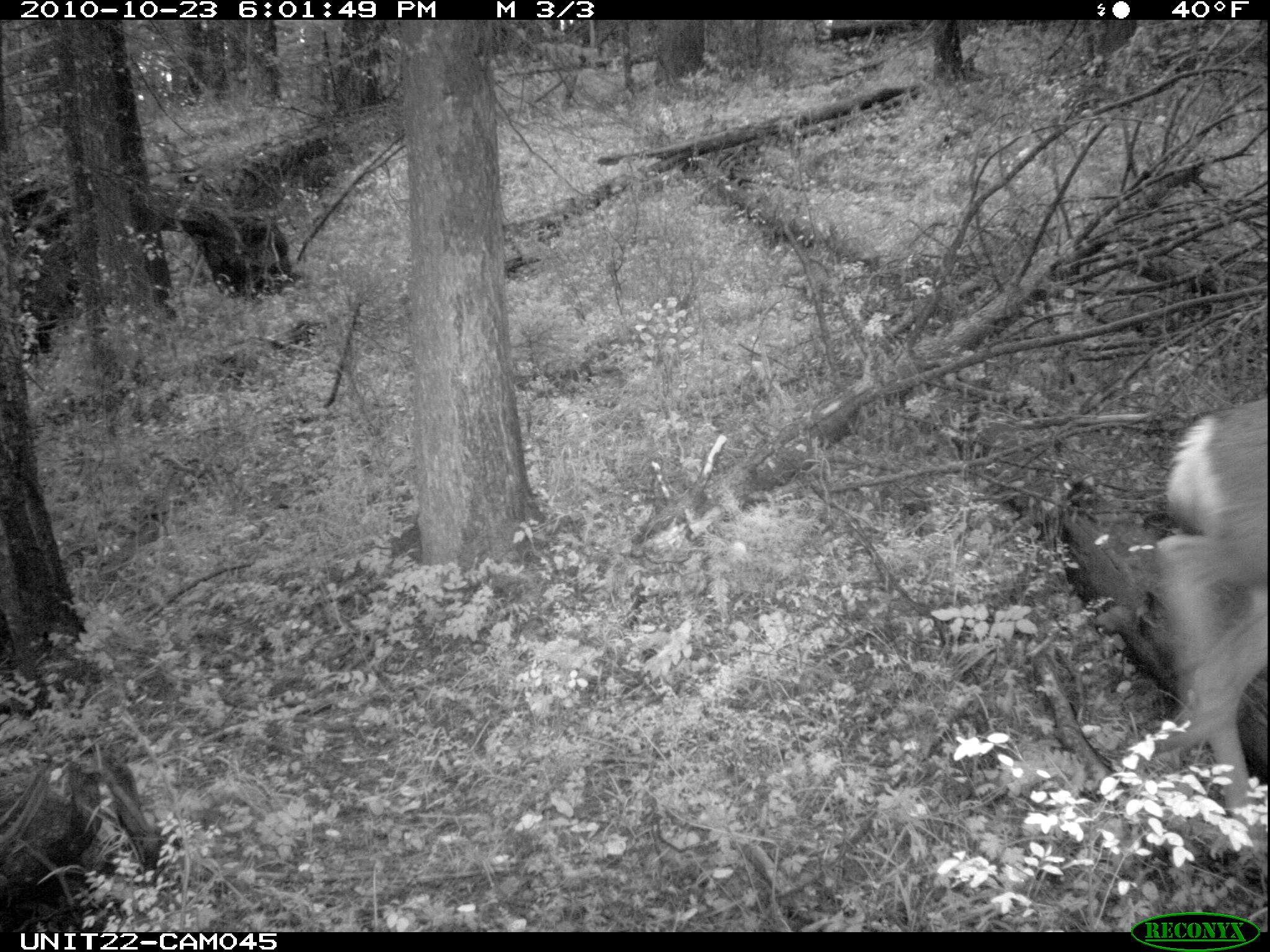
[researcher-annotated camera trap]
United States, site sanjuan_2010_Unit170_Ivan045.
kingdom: Animalia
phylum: Chordata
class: Mammalia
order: Artiodactyla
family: Cervidae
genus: Odocoileus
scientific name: Odocoileus hemionus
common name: mule deer